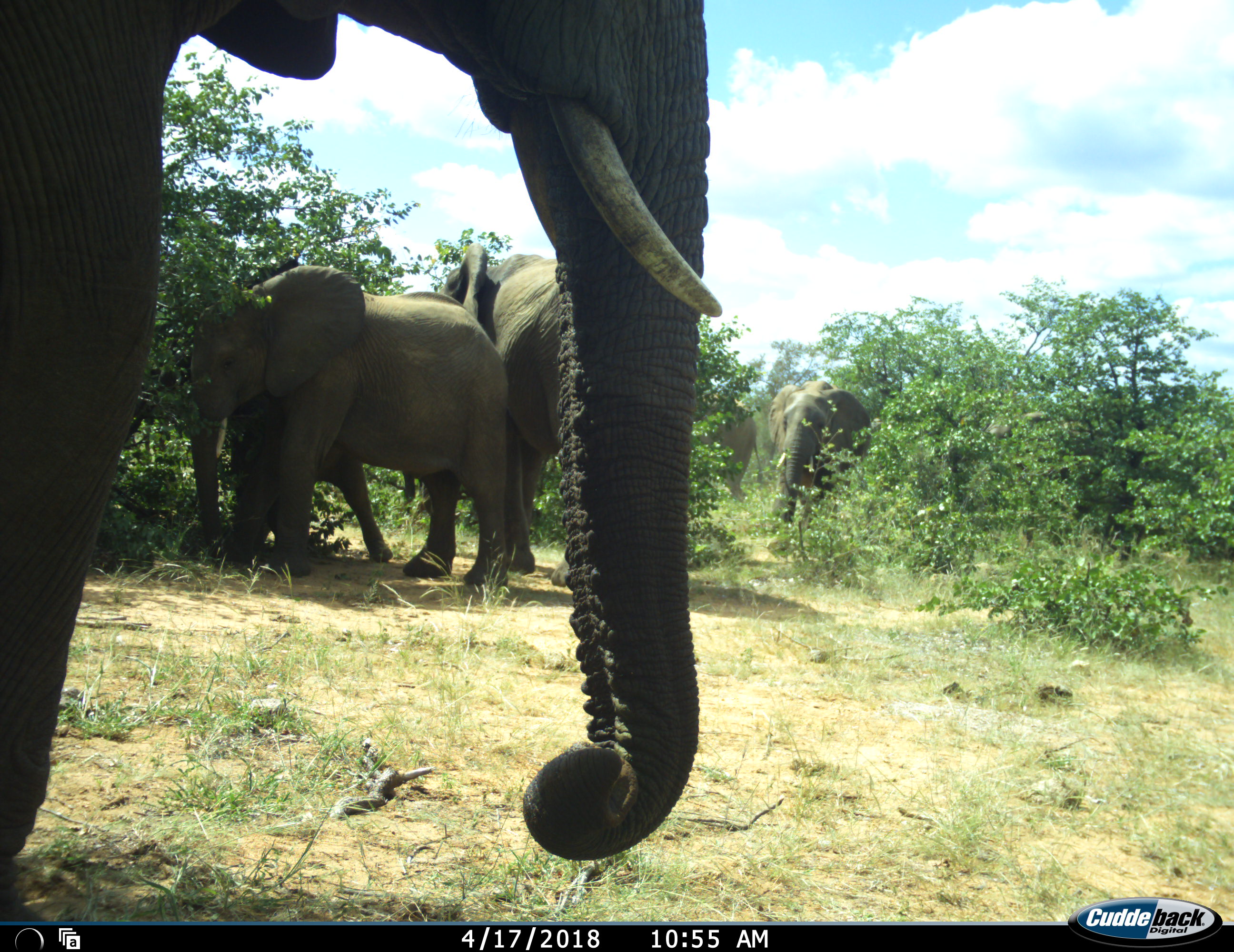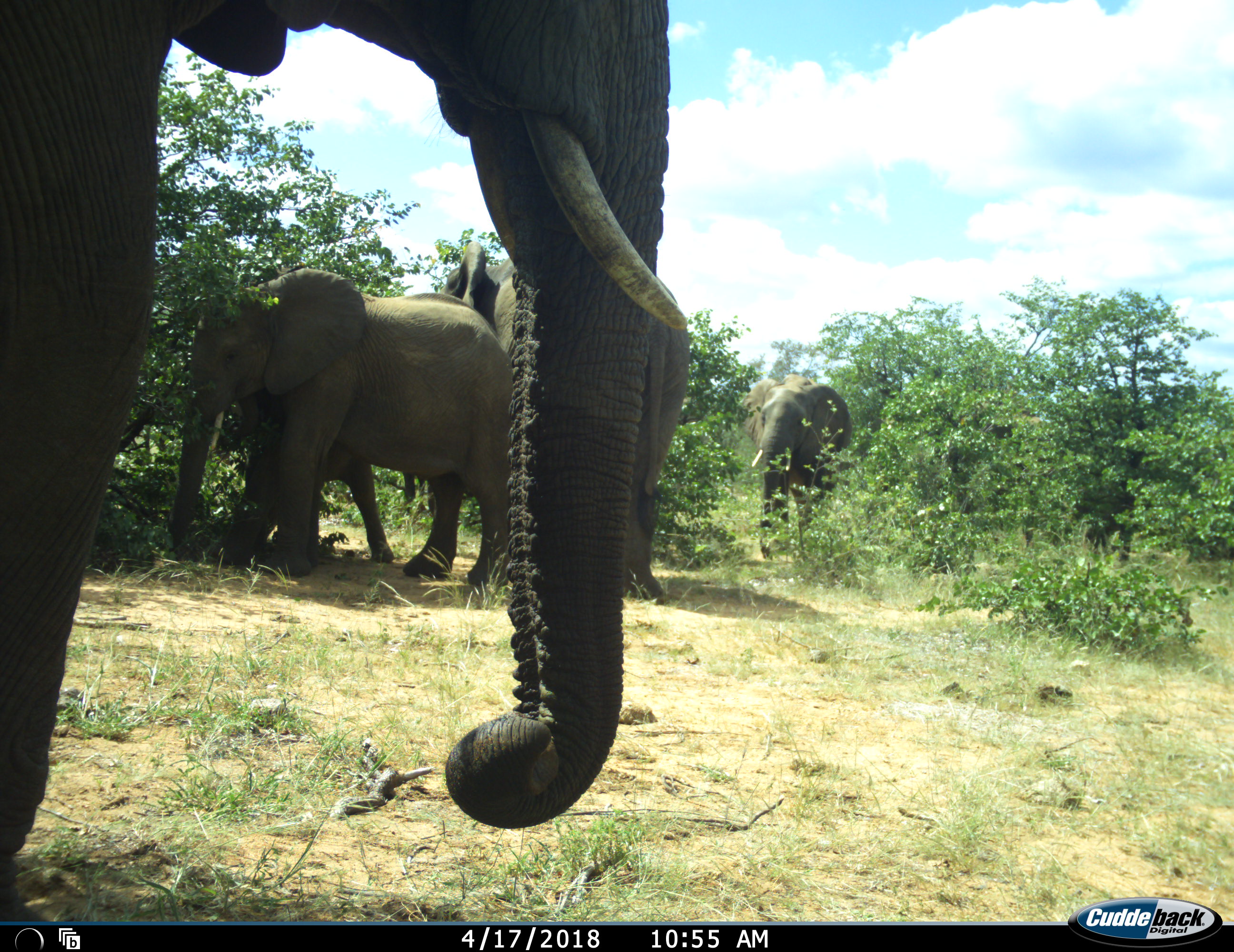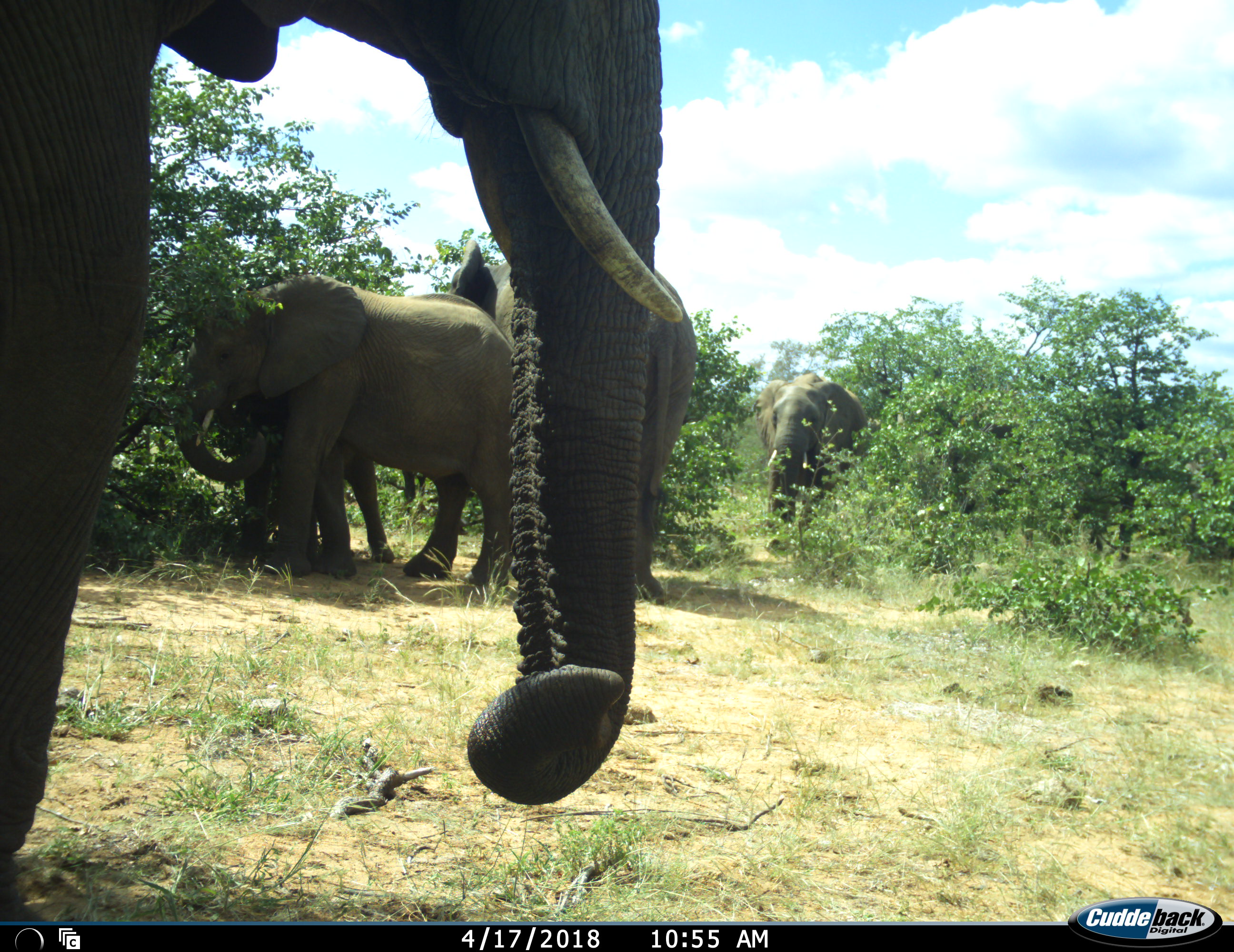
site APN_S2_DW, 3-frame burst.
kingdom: Animalia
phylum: Chordata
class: Mammalia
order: Proboscidea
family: Elephantidae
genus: Loxodonta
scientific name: Loxodonta africana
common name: african bush elephant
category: elephant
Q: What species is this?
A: Elephant (african bush elephant) (Loxodonta africana).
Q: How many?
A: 6.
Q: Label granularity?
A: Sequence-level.